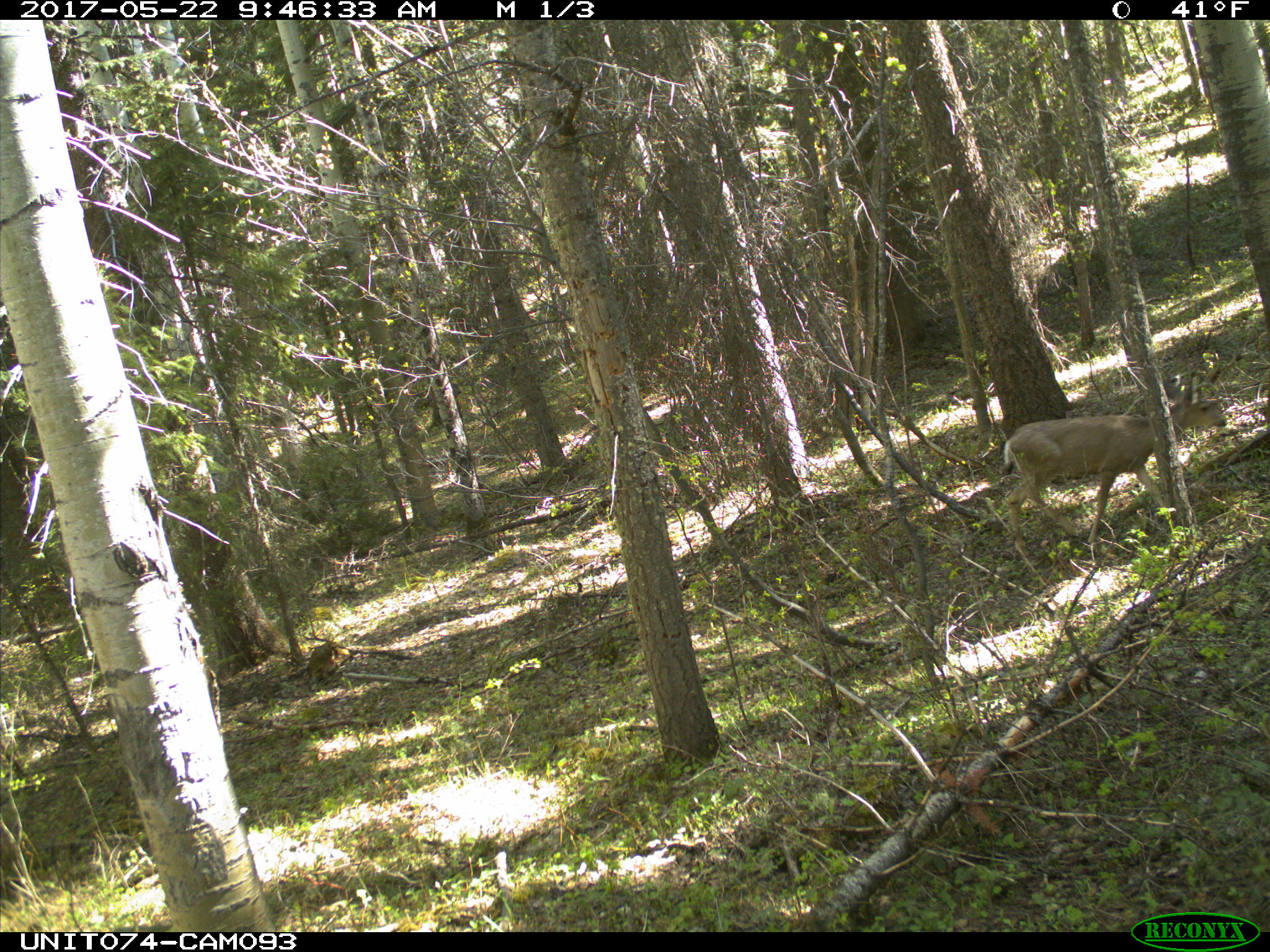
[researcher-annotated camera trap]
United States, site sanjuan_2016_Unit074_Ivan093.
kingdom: Animalia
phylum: Chordata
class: Mammalia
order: Artiodactyla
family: Cervidae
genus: Odocoileus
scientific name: Odocoileus hemionus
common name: mule deer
Odocoileus hemionus (mule deer).